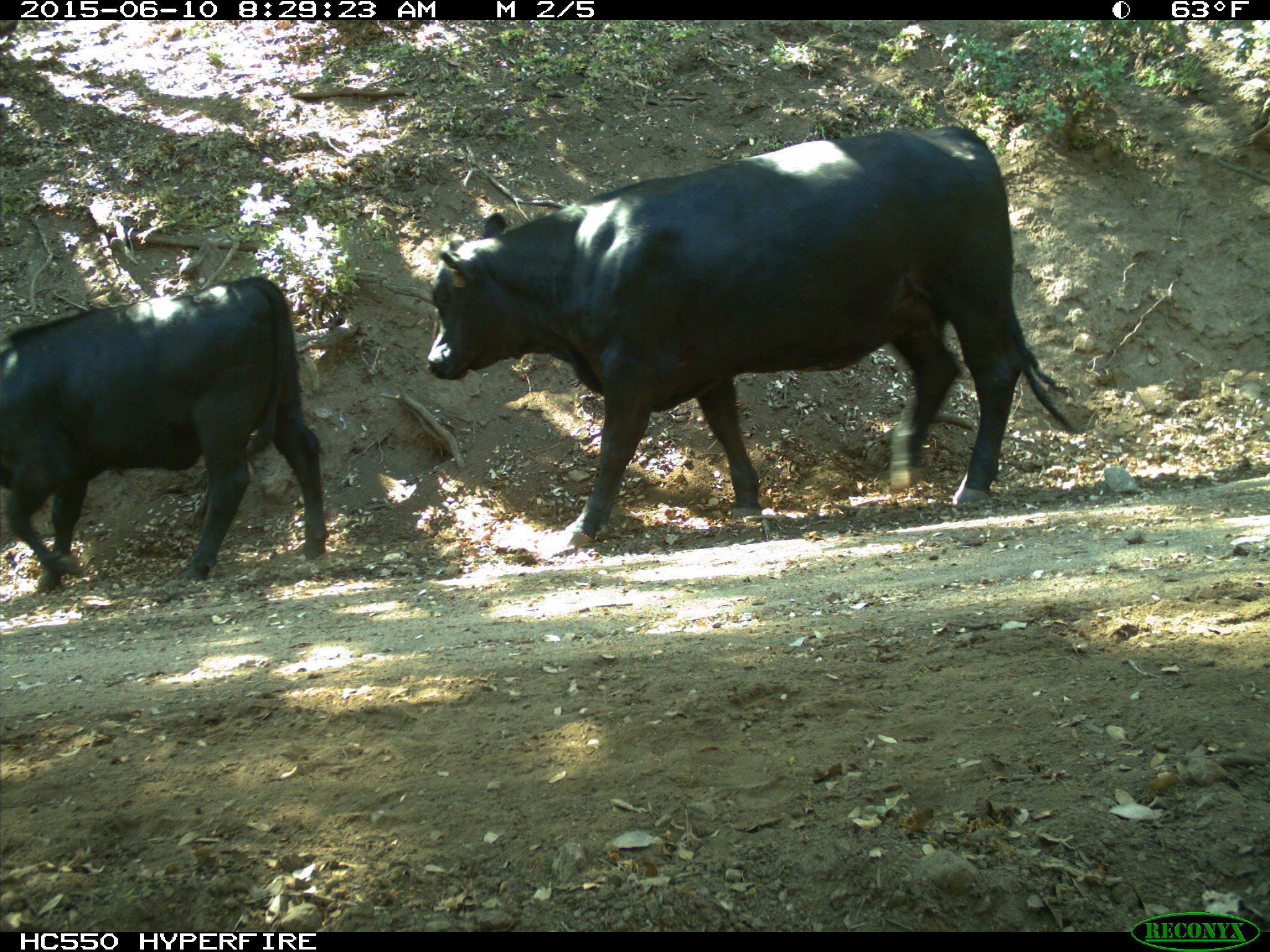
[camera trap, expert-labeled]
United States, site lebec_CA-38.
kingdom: Animalia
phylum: Chordata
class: Mammalia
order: Artiodactyla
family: Bovidae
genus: Bos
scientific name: Bos taurus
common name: domestic cow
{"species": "Bos taurus (domestic cow)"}